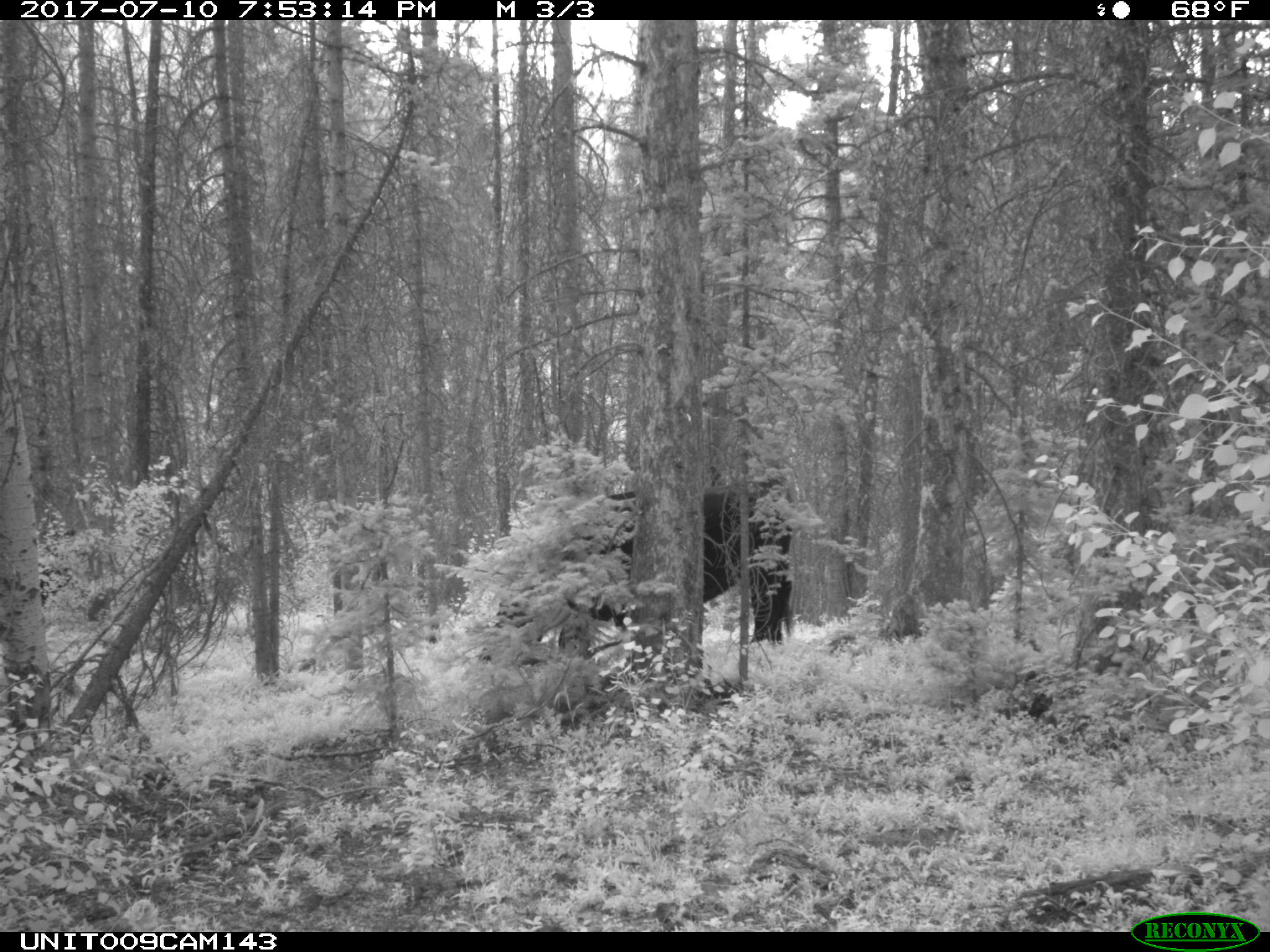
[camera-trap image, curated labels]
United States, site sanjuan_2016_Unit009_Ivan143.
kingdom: Animalia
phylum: Chordata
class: Mammalia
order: Artiodactyla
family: Bovidae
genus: Bos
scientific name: Bos taurus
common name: domestic cow